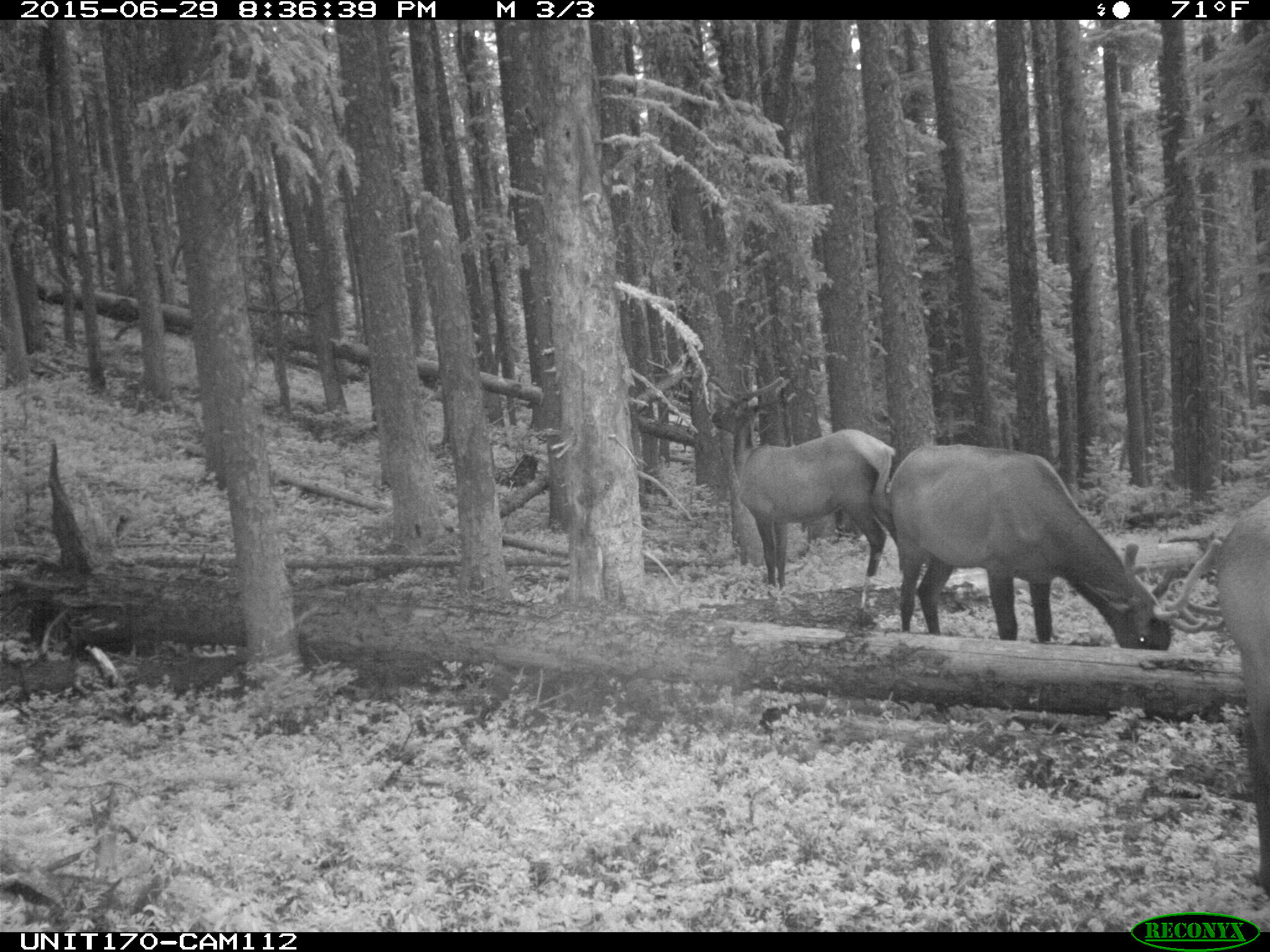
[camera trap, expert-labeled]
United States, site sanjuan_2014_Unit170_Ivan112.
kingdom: Animalia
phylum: Chordata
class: Mammalia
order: Artiodactyla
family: Cervidae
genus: Cervus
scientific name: Cervus elaphus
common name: red deer